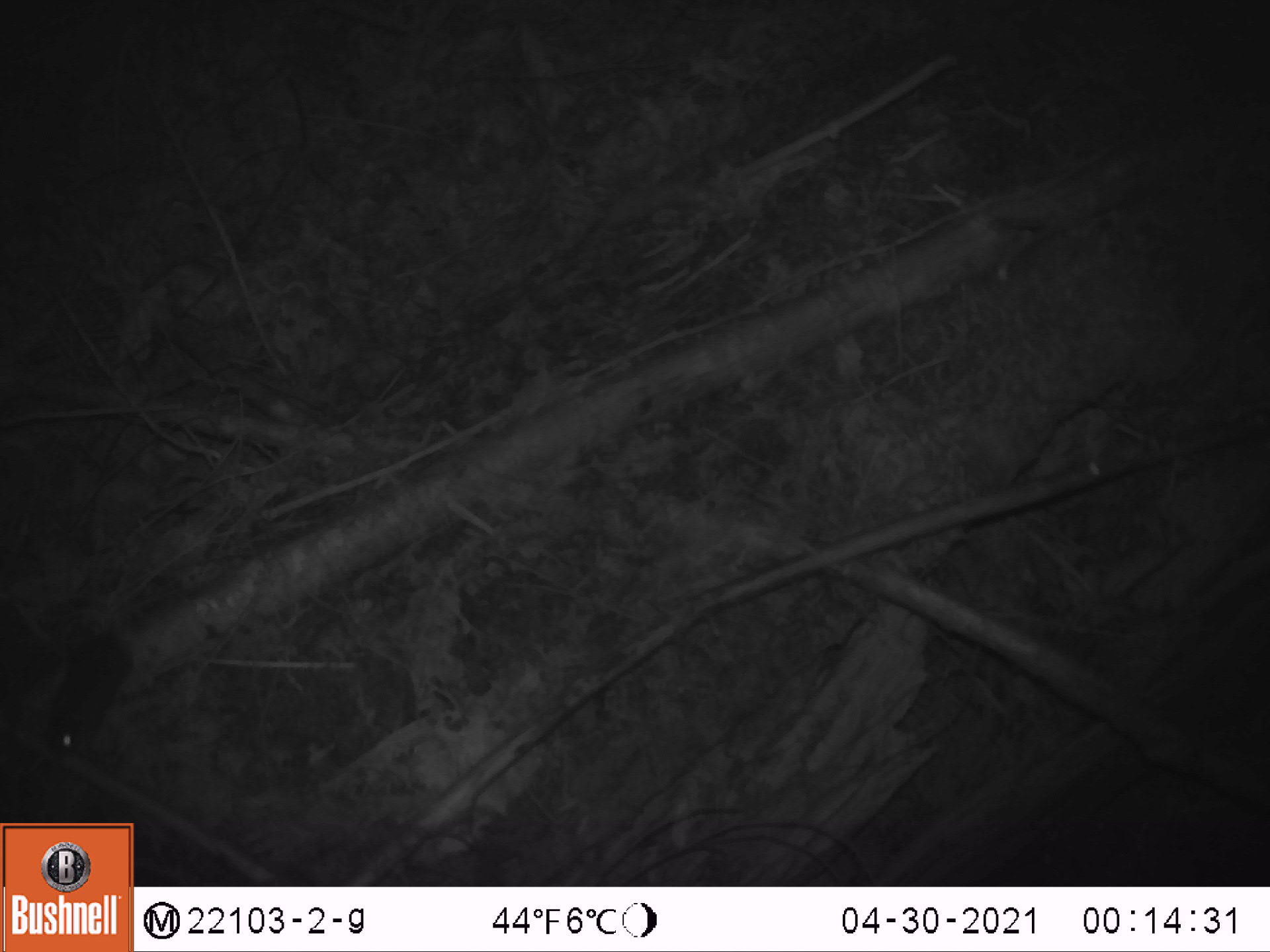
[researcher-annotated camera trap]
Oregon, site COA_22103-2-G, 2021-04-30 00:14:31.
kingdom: Animalia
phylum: Chordata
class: Mammalia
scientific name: Mammalia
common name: small mammal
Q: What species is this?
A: Small mammal (Mammalia).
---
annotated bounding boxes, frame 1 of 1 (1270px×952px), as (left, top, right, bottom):
small mammal: (24, 562, 183, 777)